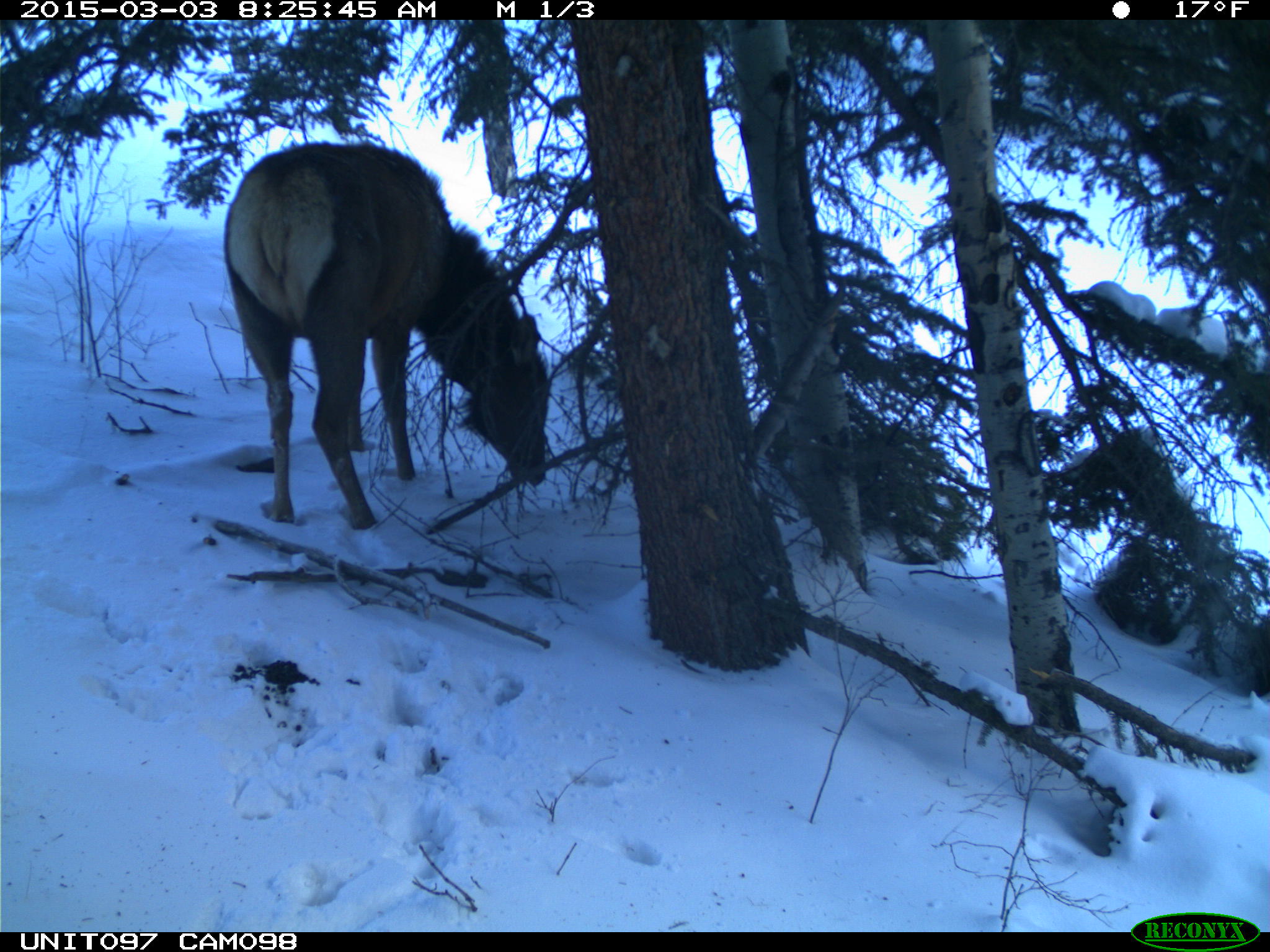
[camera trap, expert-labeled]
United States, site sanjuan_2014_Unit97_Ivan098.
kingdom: Animalia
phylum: Chordata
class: Mammalia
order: Artiodactyla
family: Cervidae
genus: Cervus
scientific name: Cervus elaphus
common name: red deer